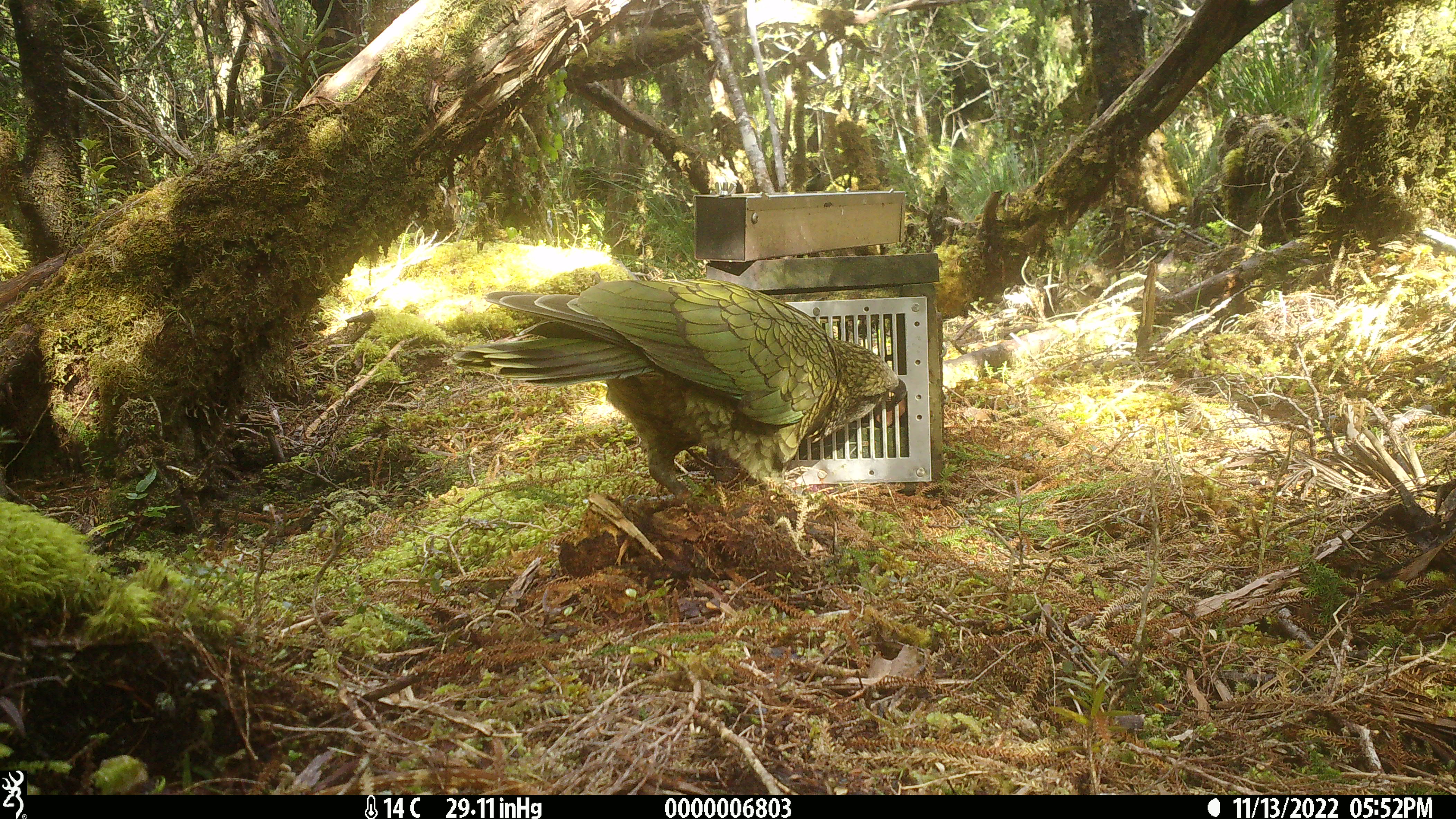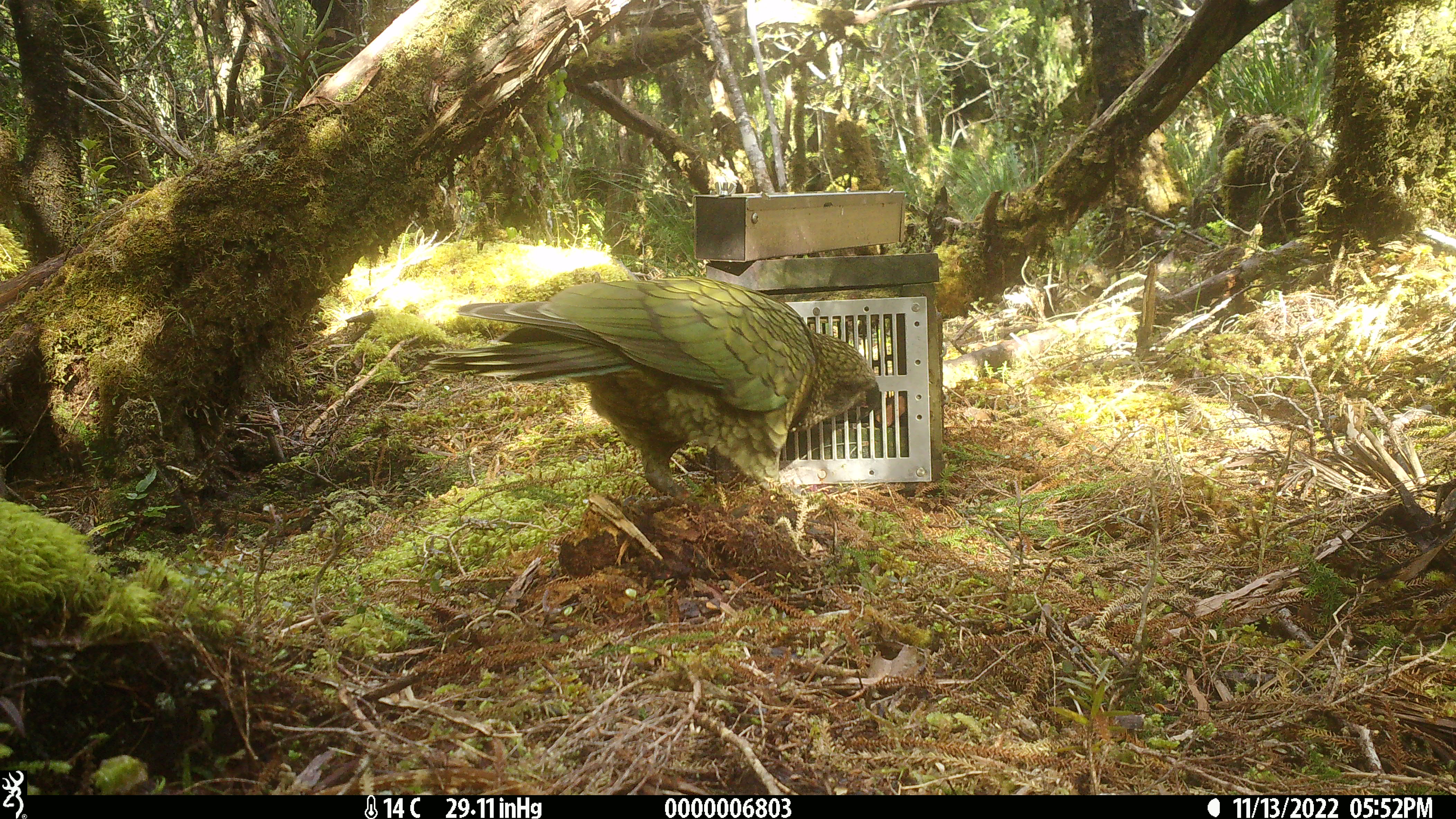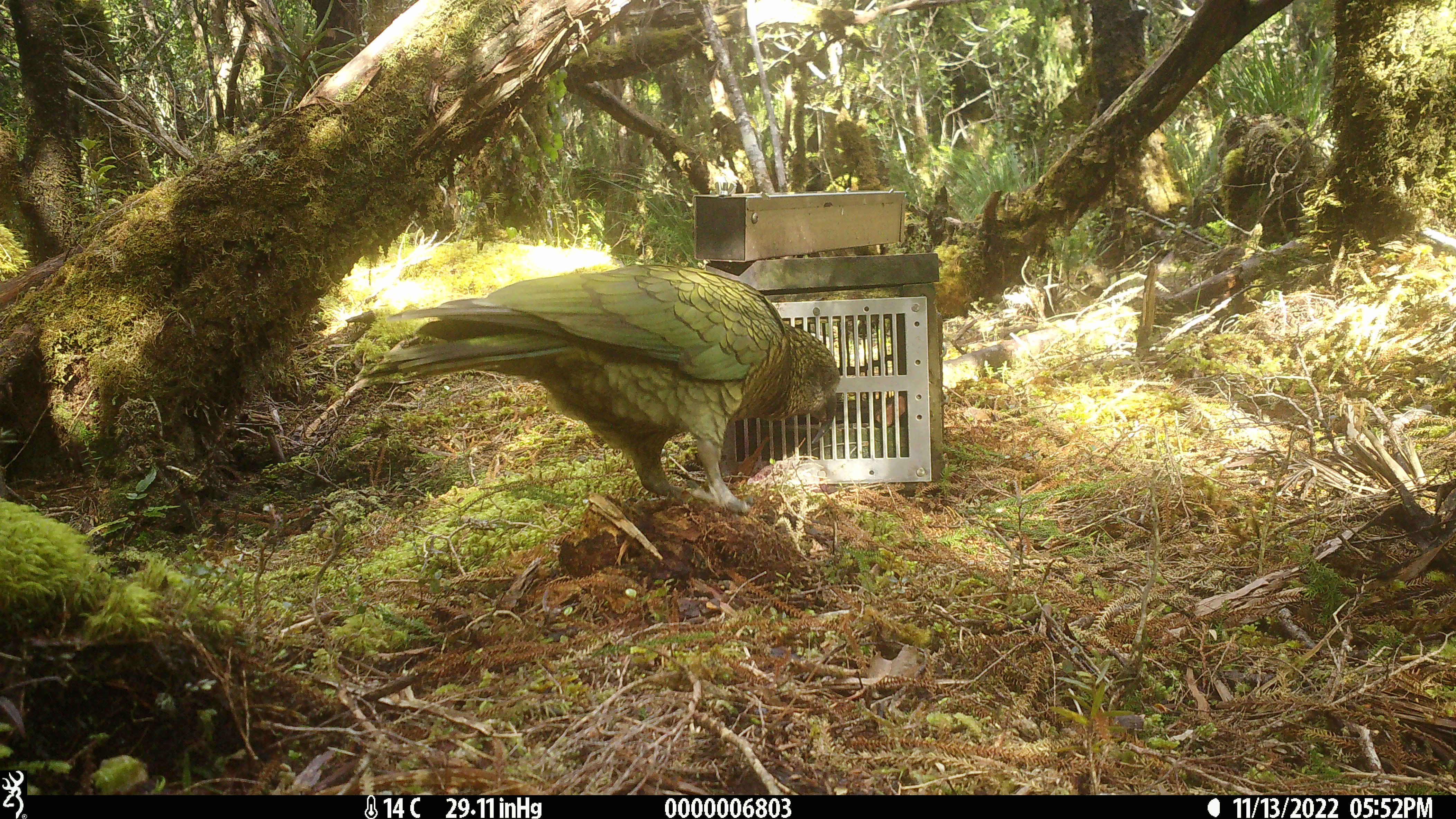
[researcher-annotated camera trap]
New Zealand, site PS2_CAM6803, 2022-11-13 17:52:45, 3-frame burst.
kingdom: Animalia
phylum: Chordata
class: Aves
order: Psittaciformes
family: Strigopidae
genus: Nestor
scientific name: Nestor notabilis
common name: kea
Kea (Nestor notabilis).